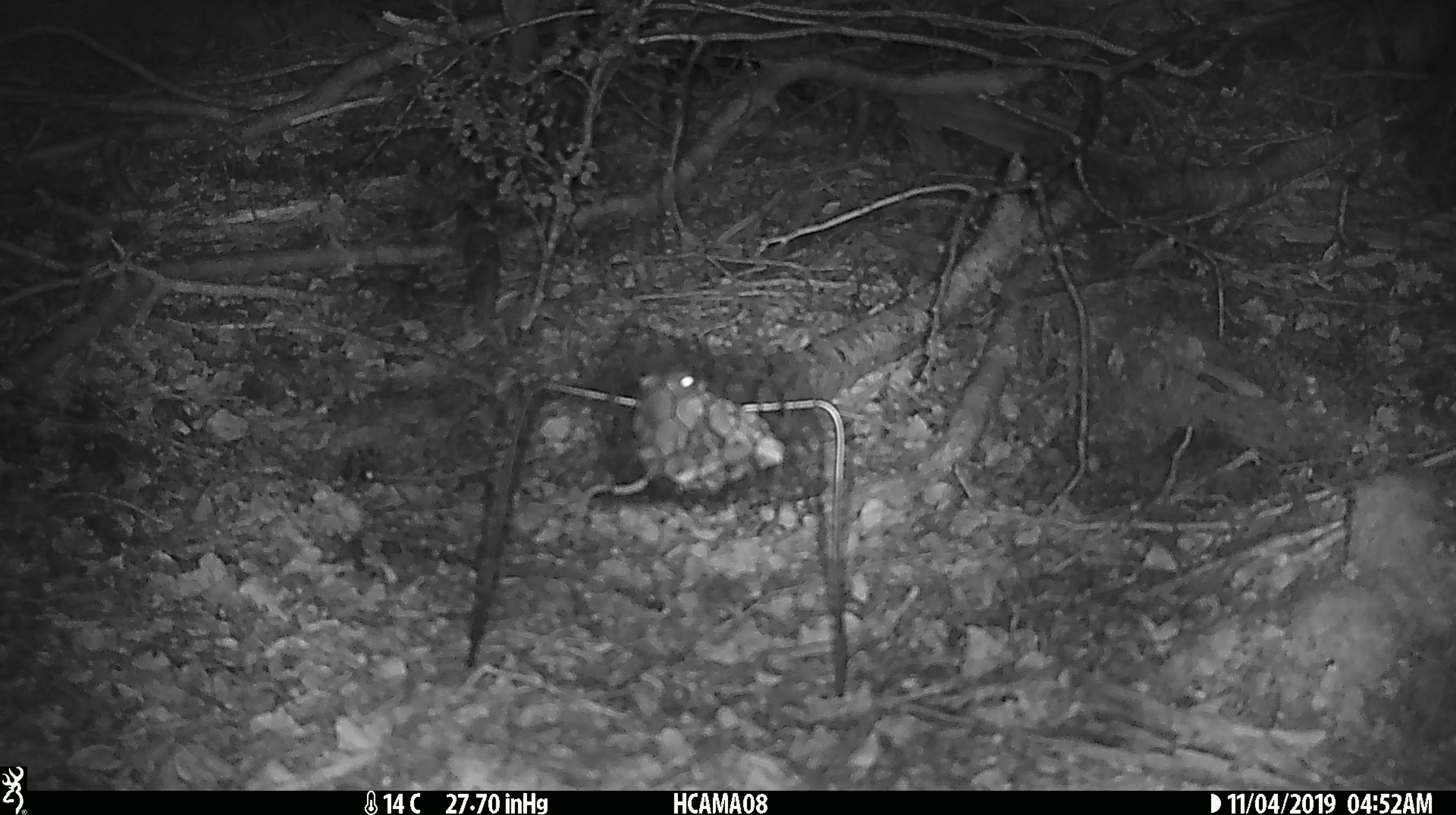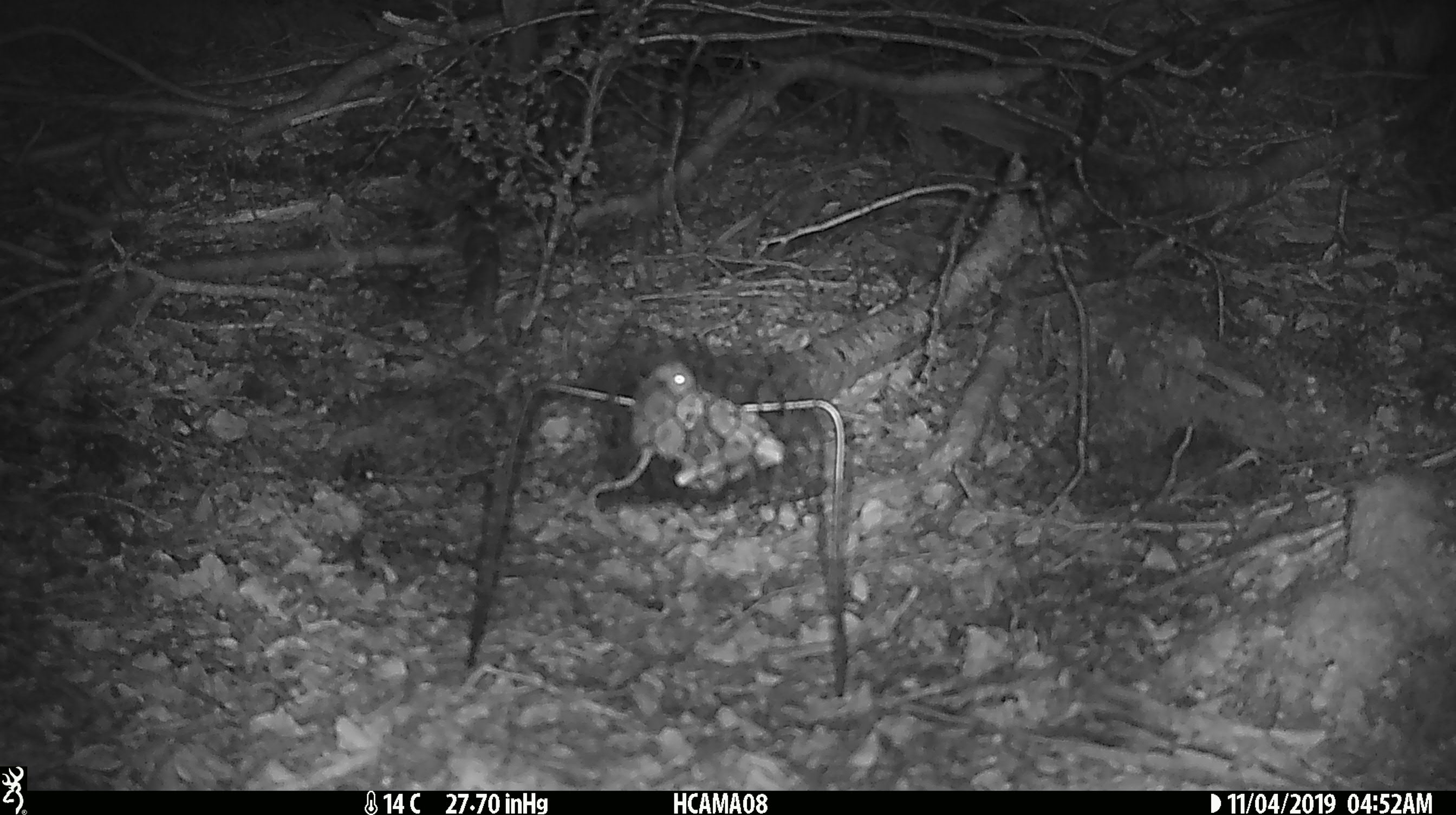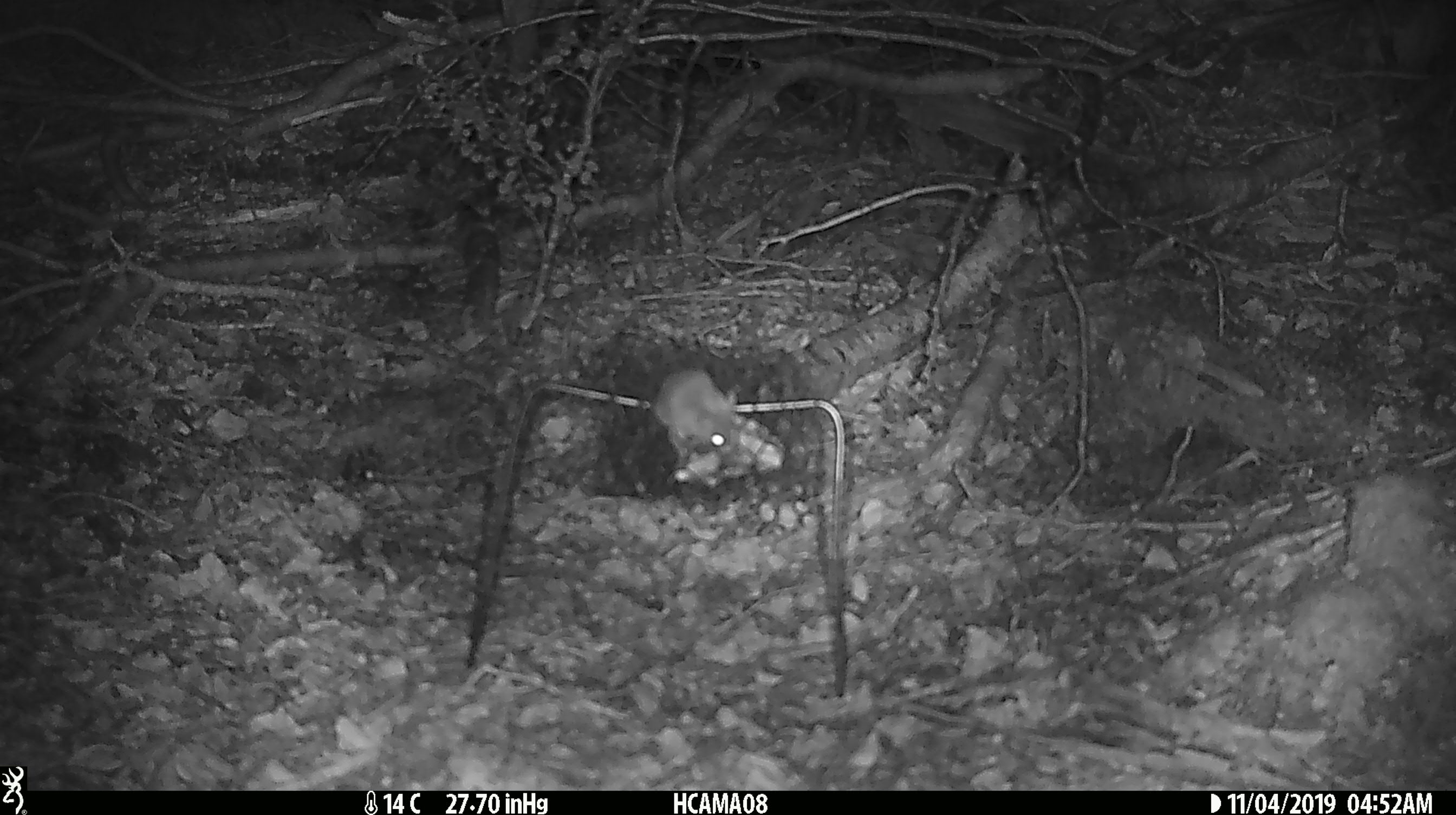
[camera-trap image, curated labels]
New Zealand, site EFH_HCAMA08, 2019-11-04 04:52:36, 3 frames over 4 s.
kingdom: Animalia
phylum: Chordata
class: Mammalia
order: Rodentia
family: Muridae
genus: Mus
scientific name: Mus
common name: mouse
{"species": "mouse (Mus)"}